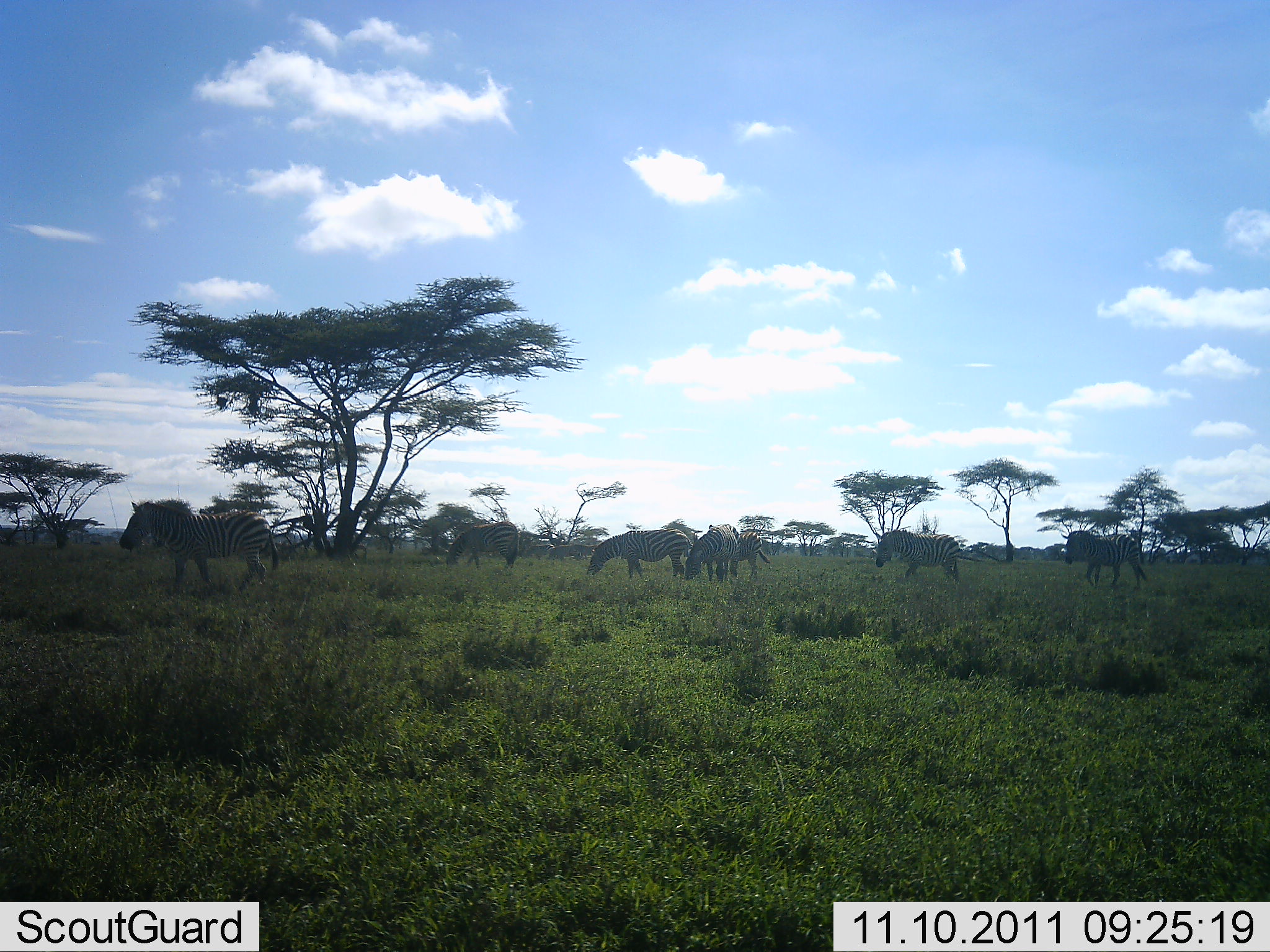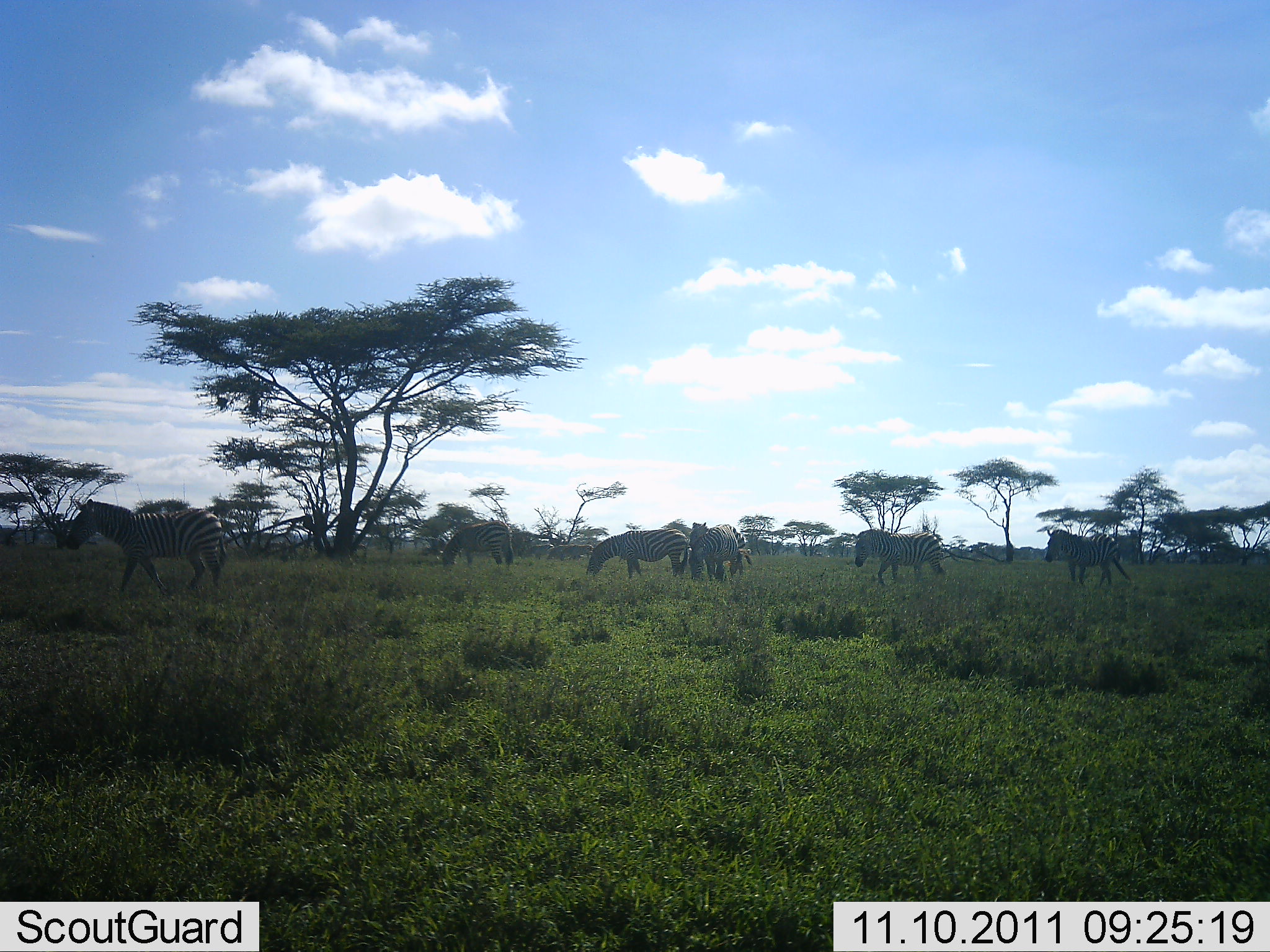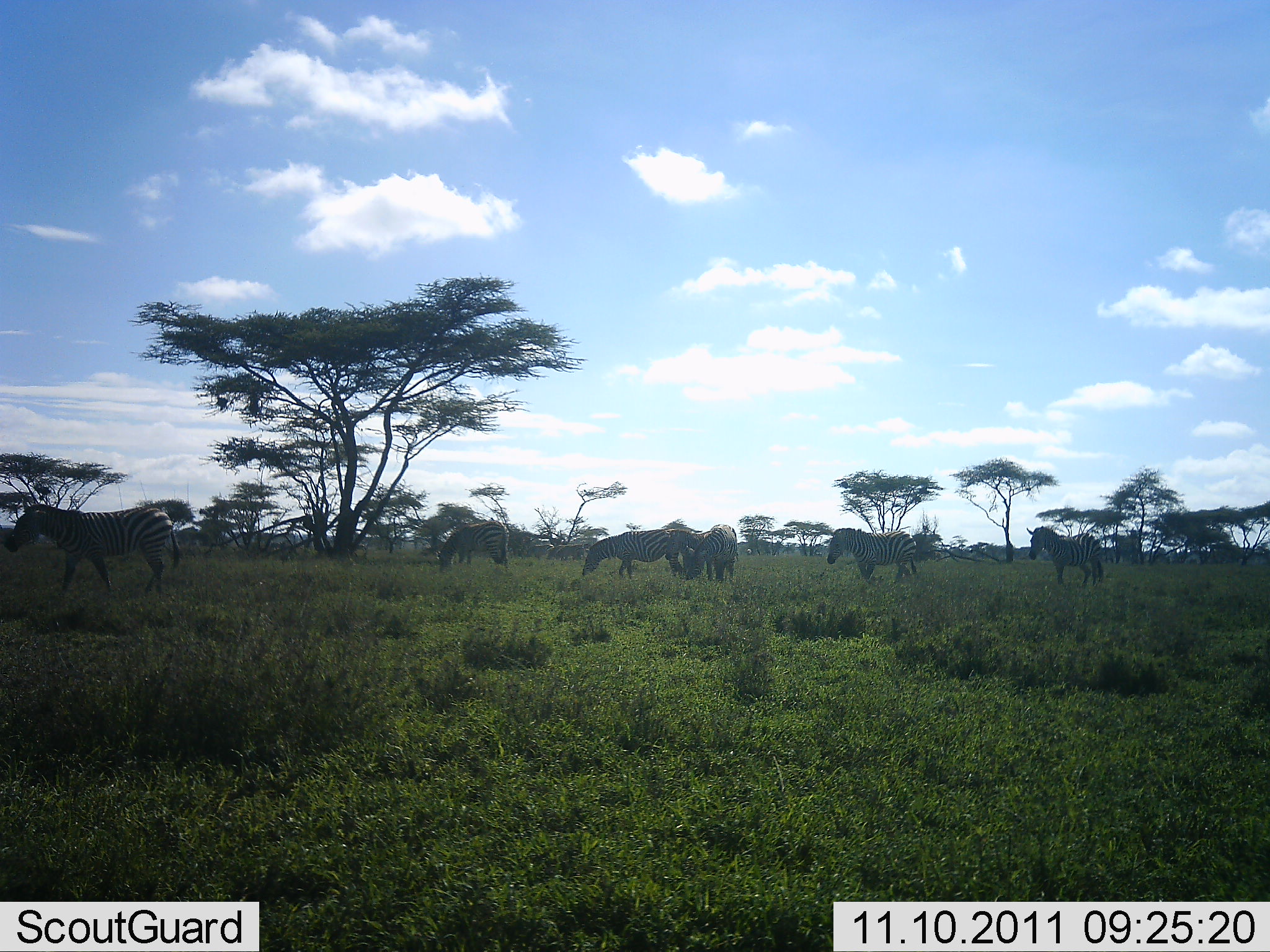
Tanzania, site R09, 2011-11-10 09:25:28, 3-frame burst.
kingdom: Animalia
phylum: Chordata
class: Mammalia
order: Perissodactyla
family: Equidae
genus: Equus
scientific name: Equus quagga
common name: plains zebra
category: zebra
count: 7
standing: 42%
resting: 0%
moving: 100%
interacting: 0%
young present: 0%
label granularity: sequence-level